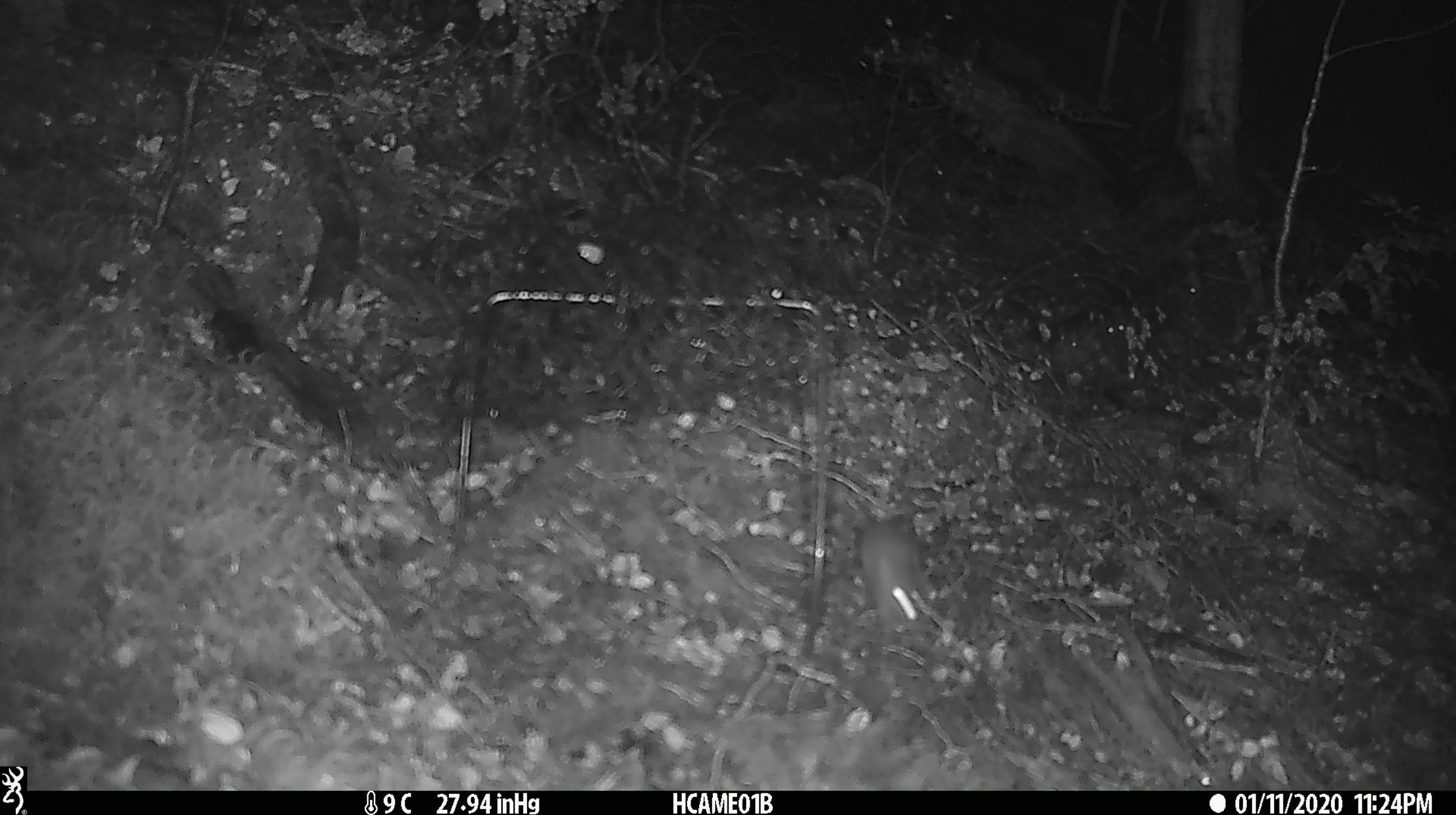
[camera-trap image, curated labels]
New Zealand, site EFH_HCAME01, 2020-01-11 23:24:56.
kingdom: Animalia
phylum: Chordata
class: Mammalia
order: Rodentia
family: Muridae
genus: Mus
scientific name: Mus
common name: mouse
Mouse (Mus).